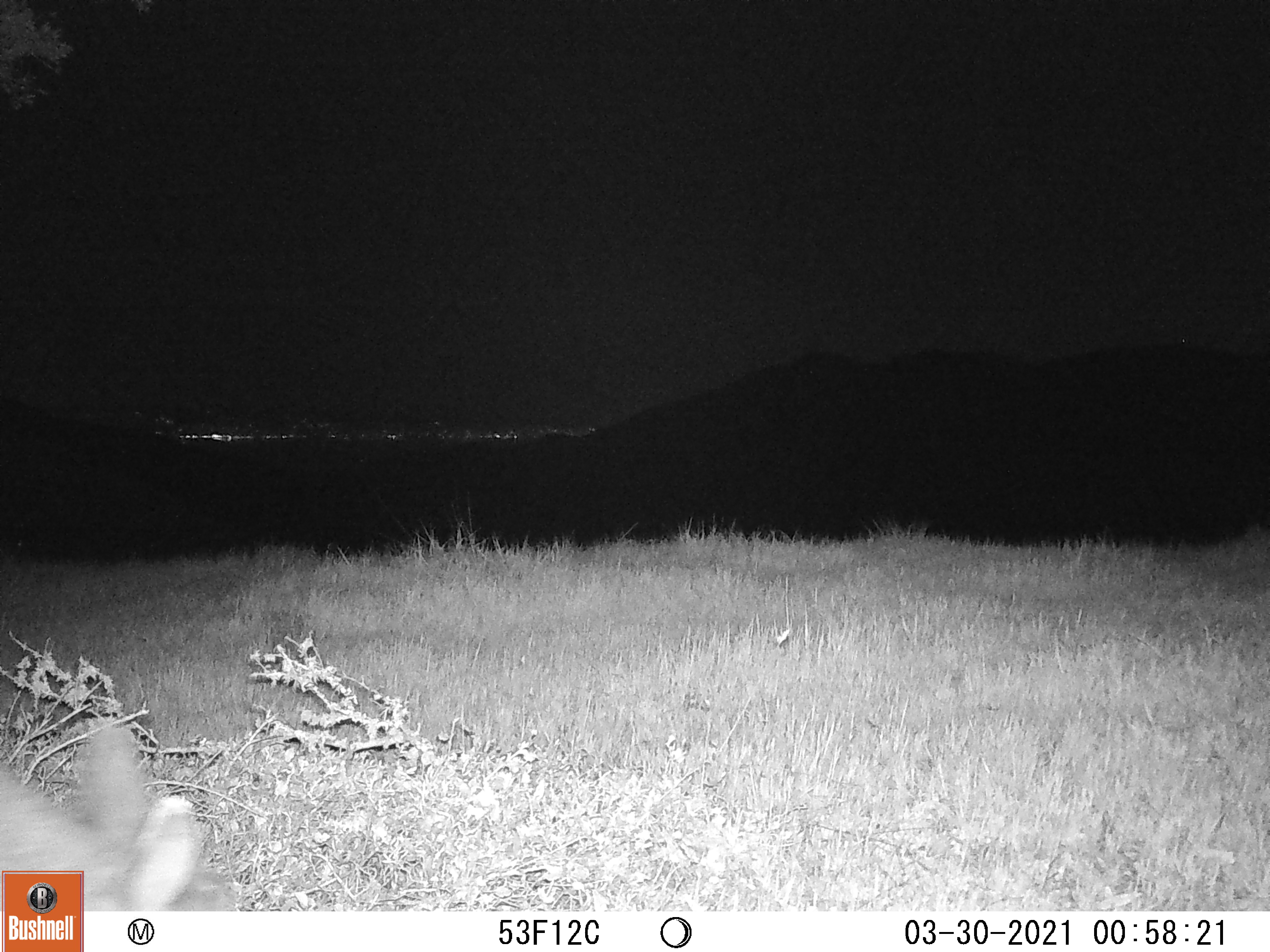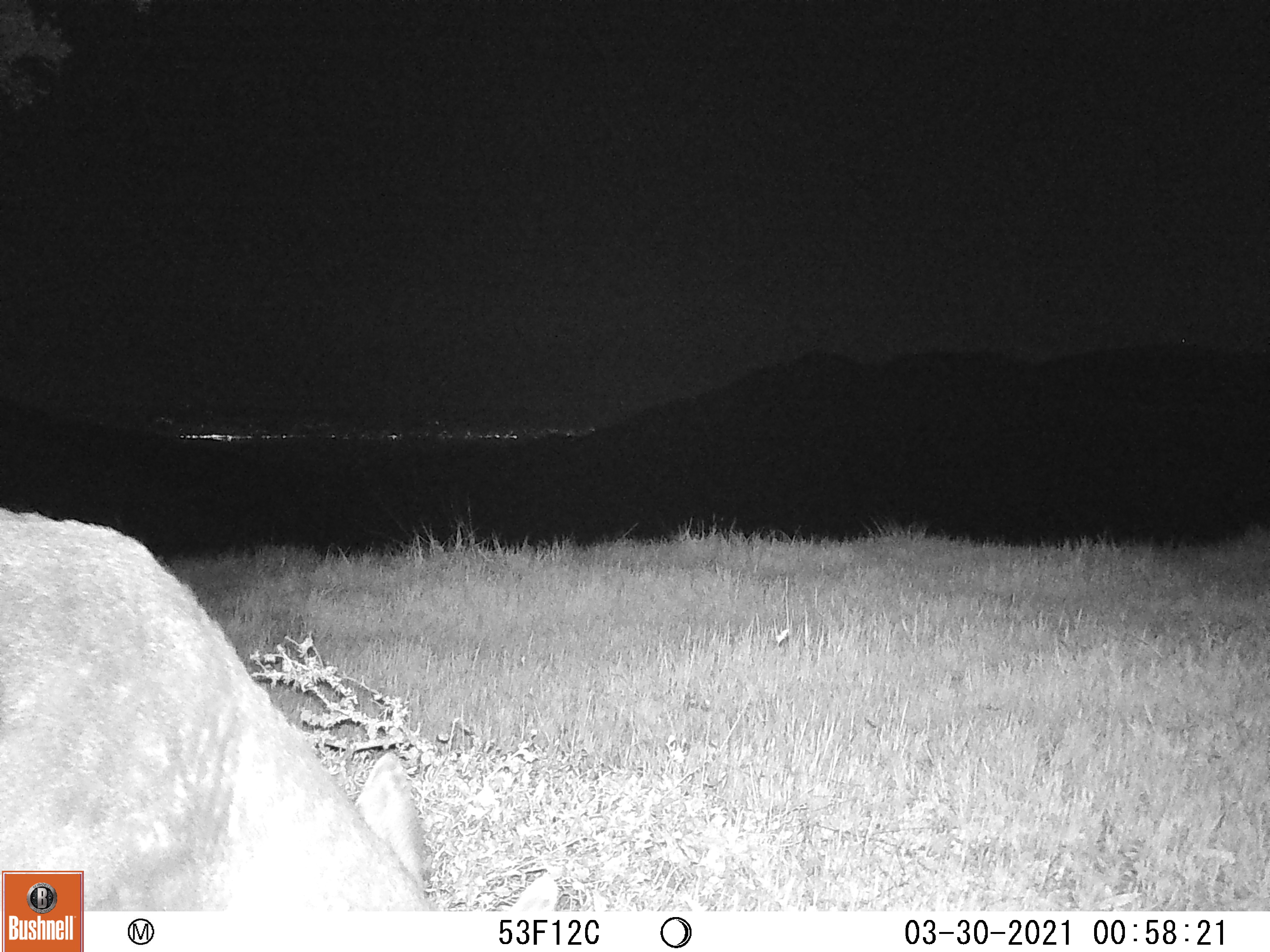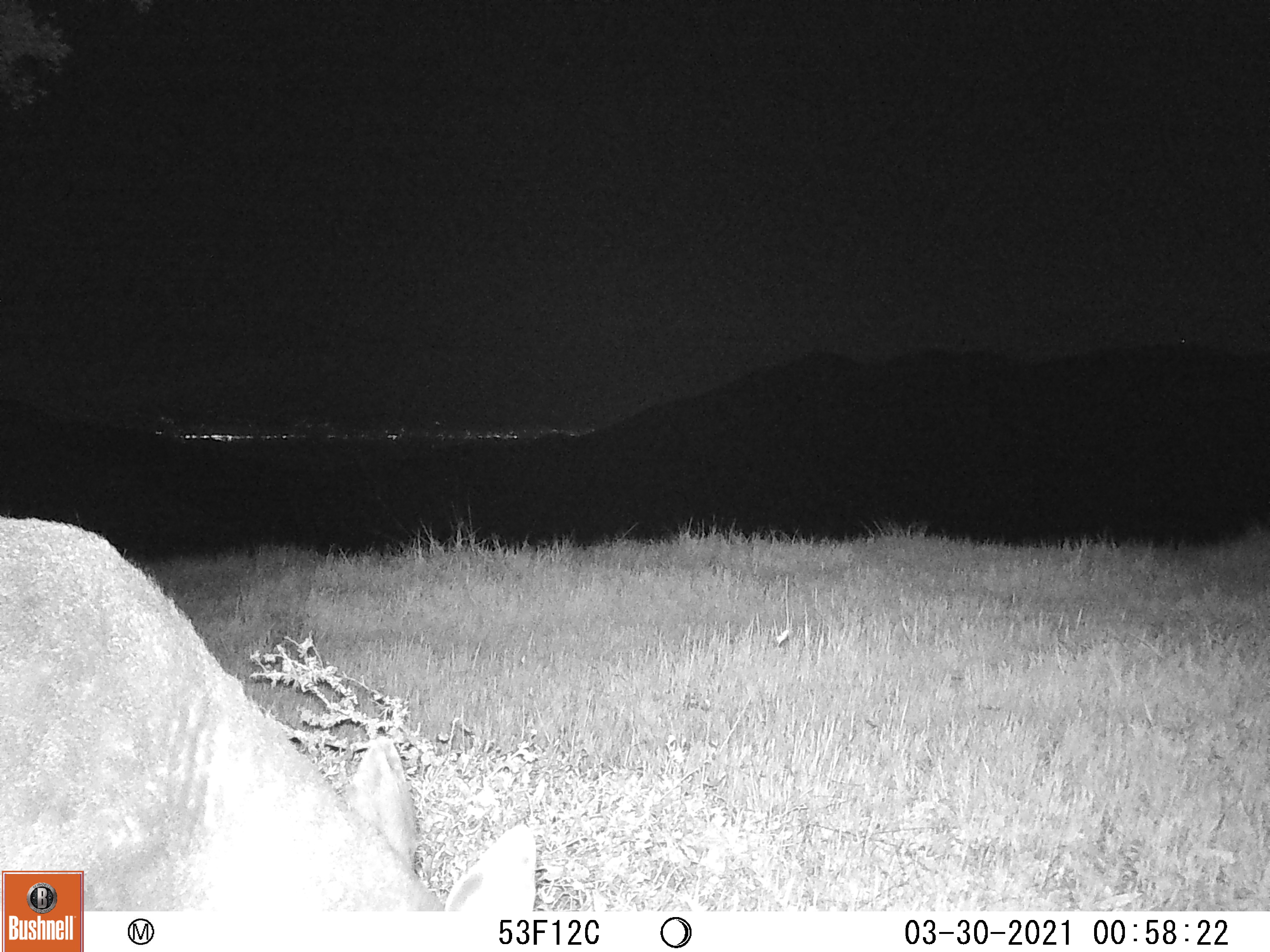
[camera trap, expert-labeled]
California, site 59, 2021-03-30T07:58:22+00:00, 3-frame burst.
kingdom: Animalia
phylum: Chordata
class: Mammalia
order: Artiodactyla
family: Cervidae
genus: Odocoileus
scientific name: Odocoileus hemionus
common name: mule deer